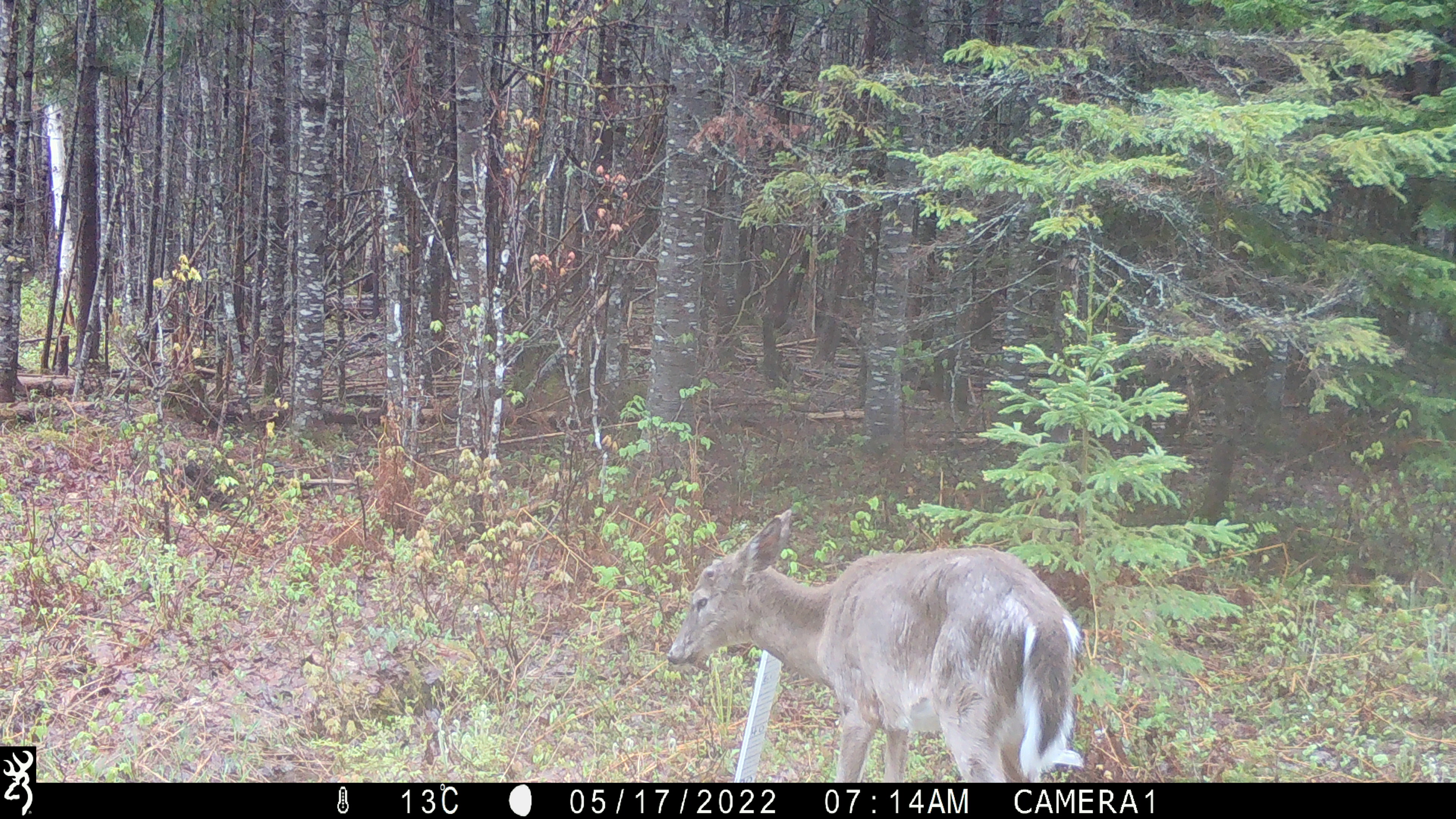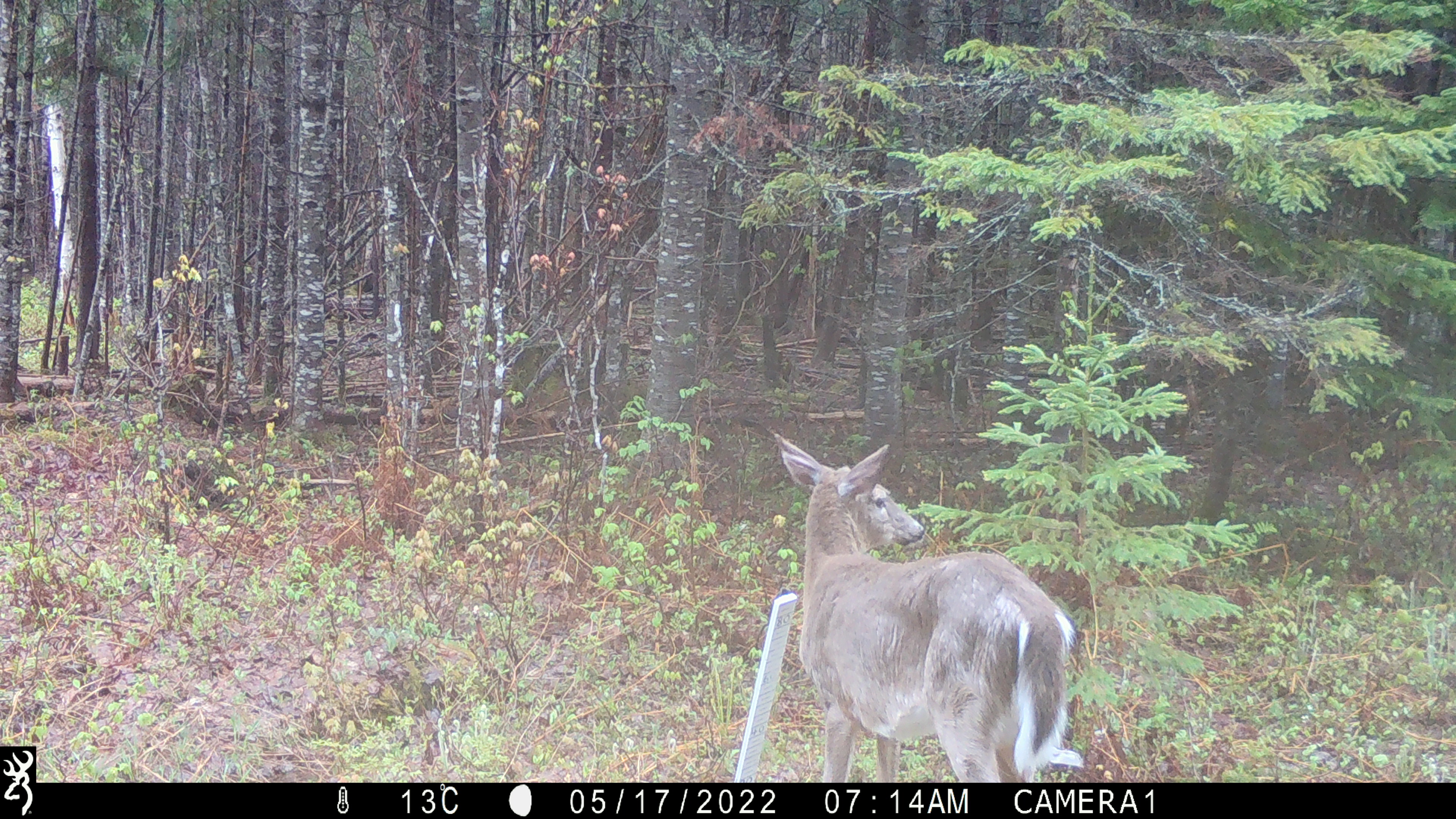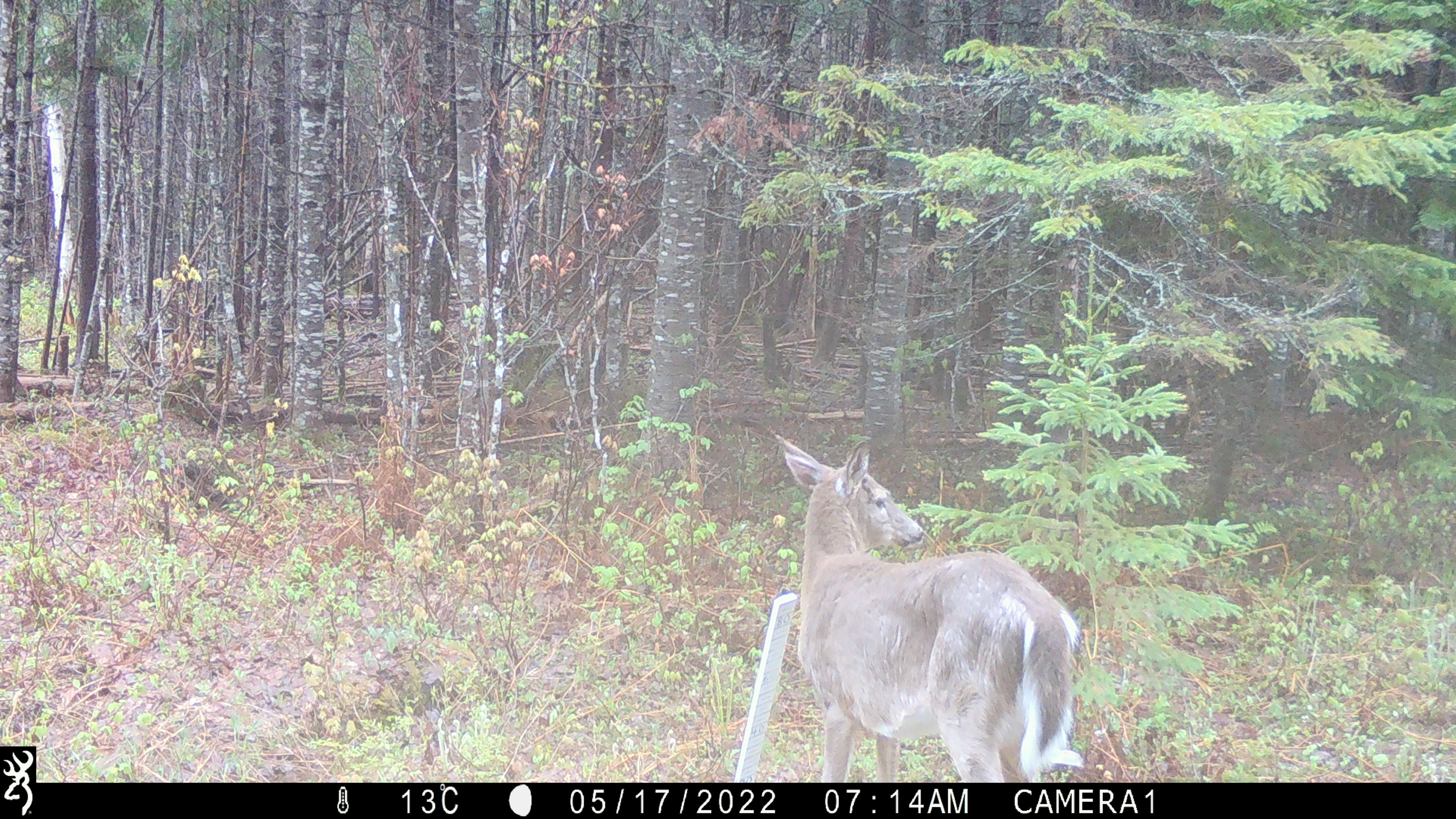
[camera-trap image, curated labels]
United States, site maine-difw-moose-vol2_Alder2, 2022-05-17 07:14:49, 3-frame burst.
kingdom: Animalia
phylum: Chordata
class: Mammalia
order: Artiodactyla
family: Cervidae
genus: Odocoileus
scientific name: Odocoileus virginianus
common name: white-tailed deer